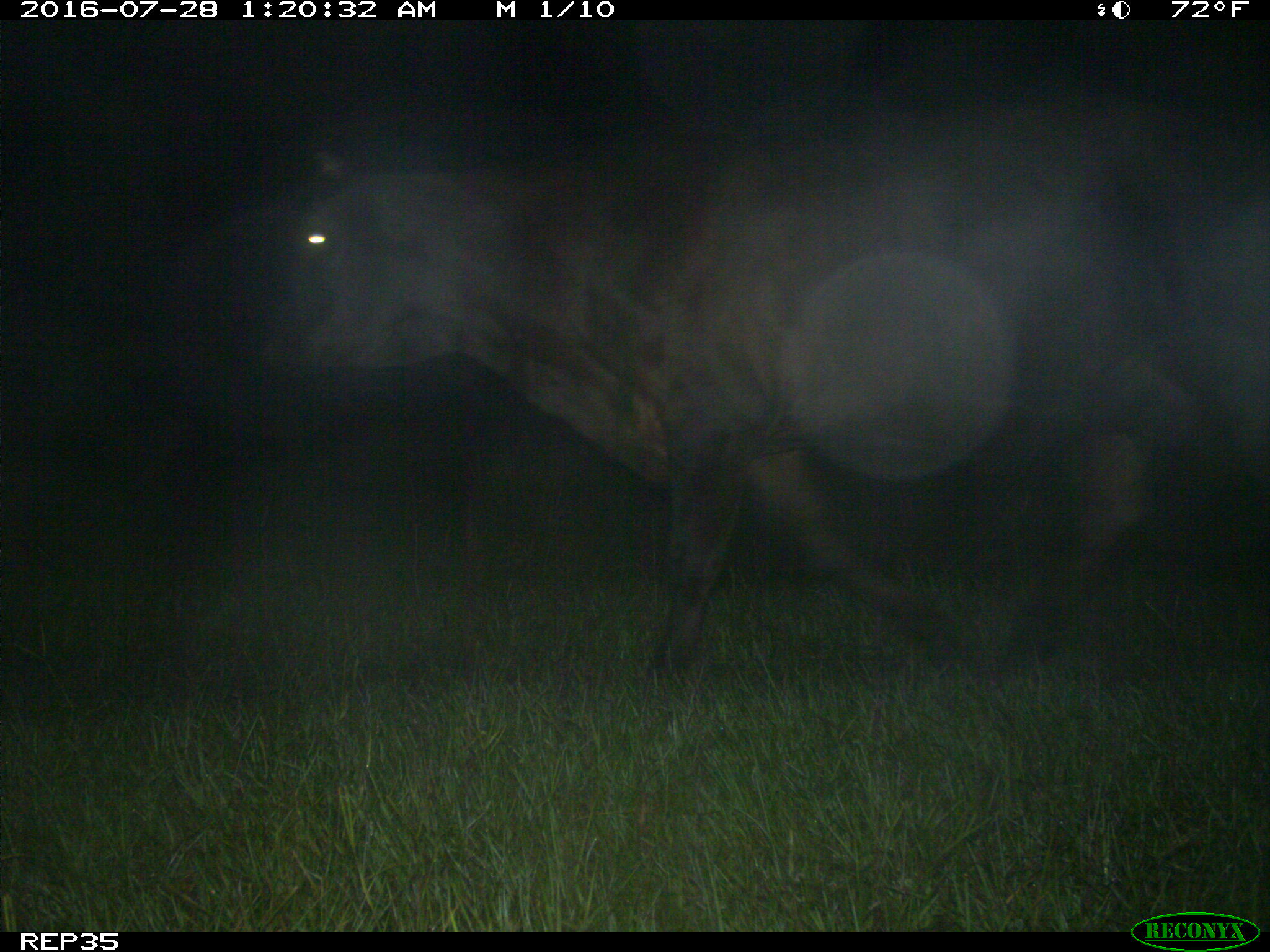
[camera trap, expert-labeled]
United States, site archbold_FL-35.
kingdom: Animalia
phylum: Chordata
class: Mammalia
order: Artiodactyla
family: Bovidae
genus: Bos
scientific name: Bos taurus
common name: domestic cow